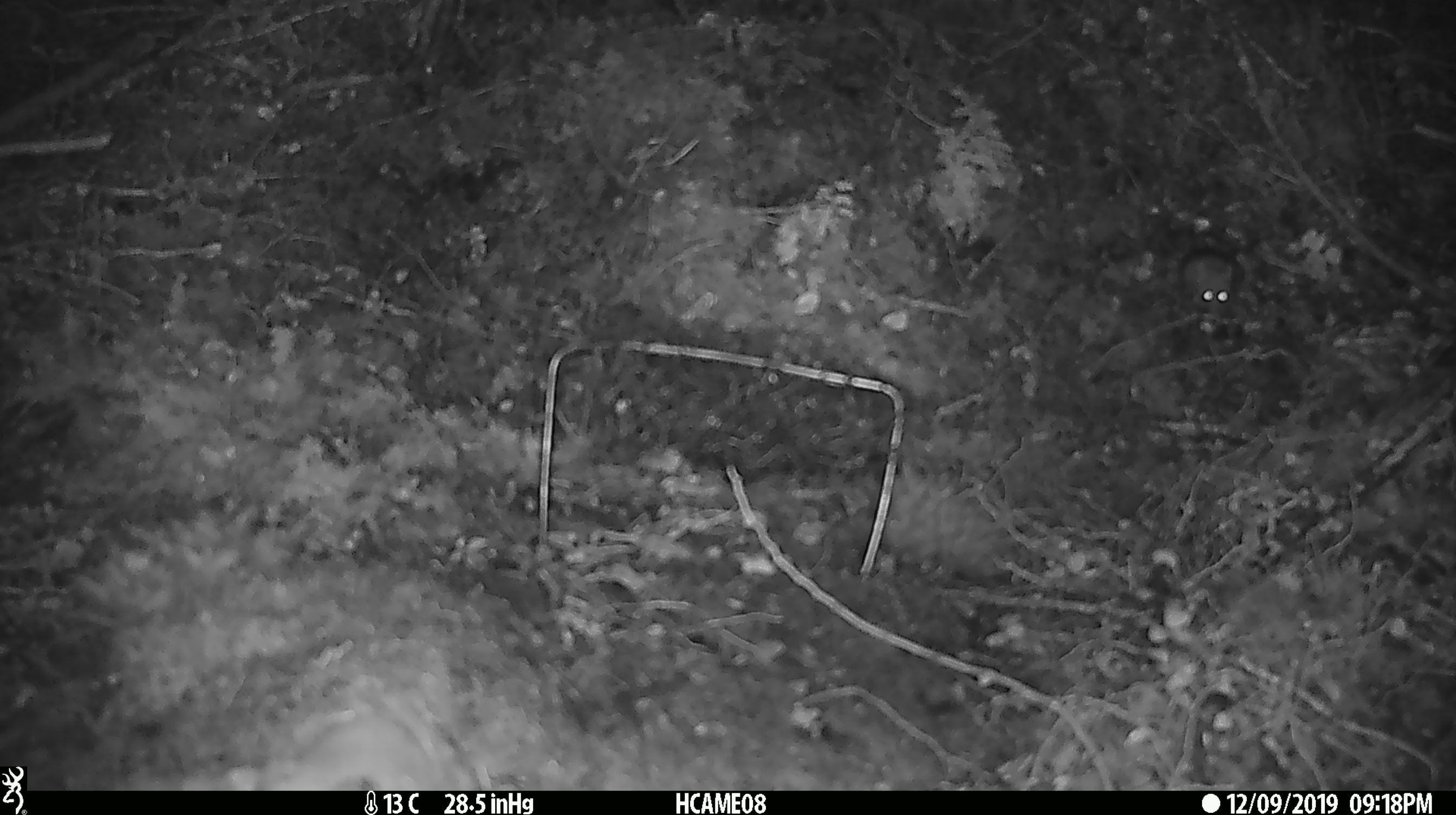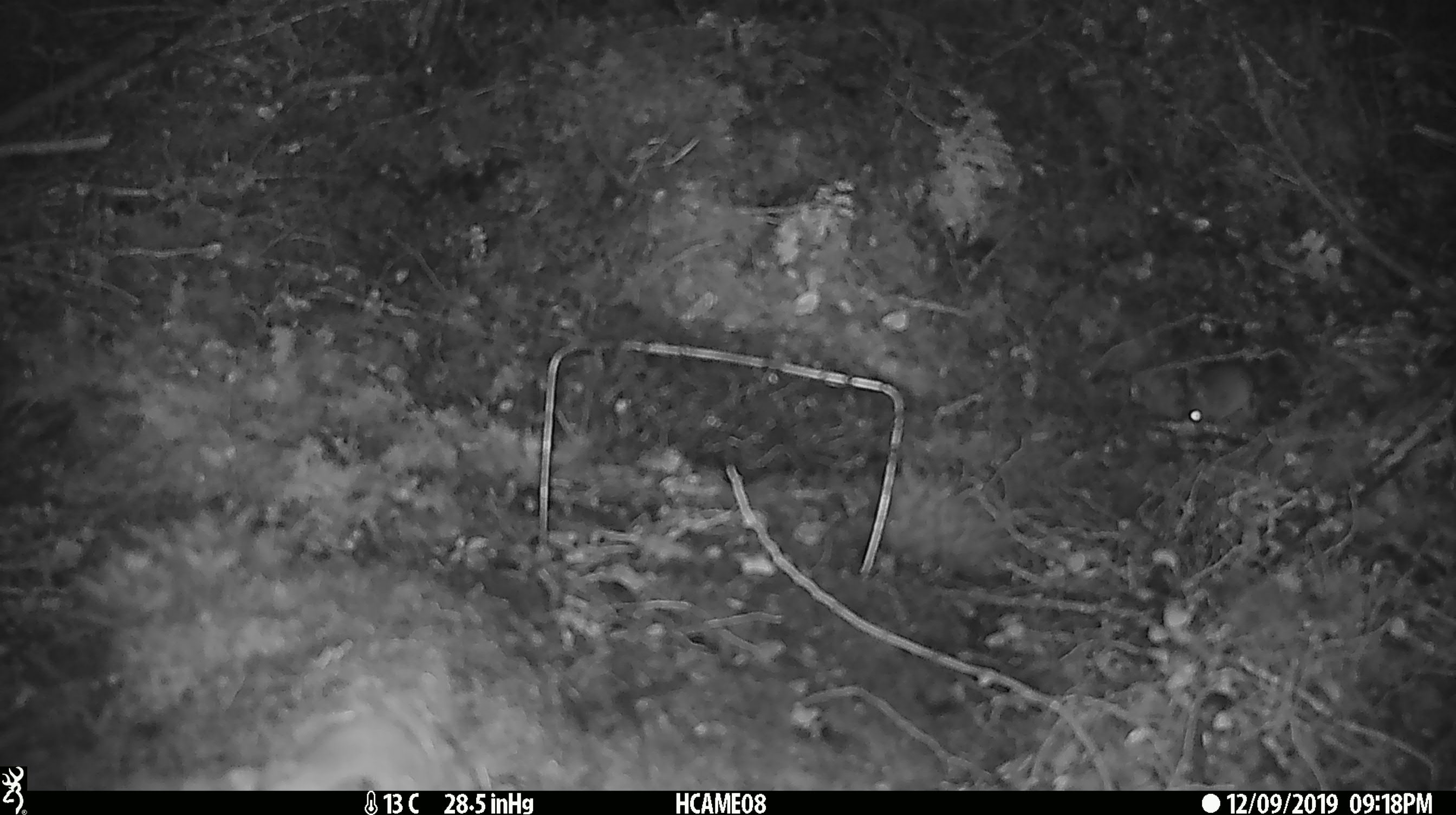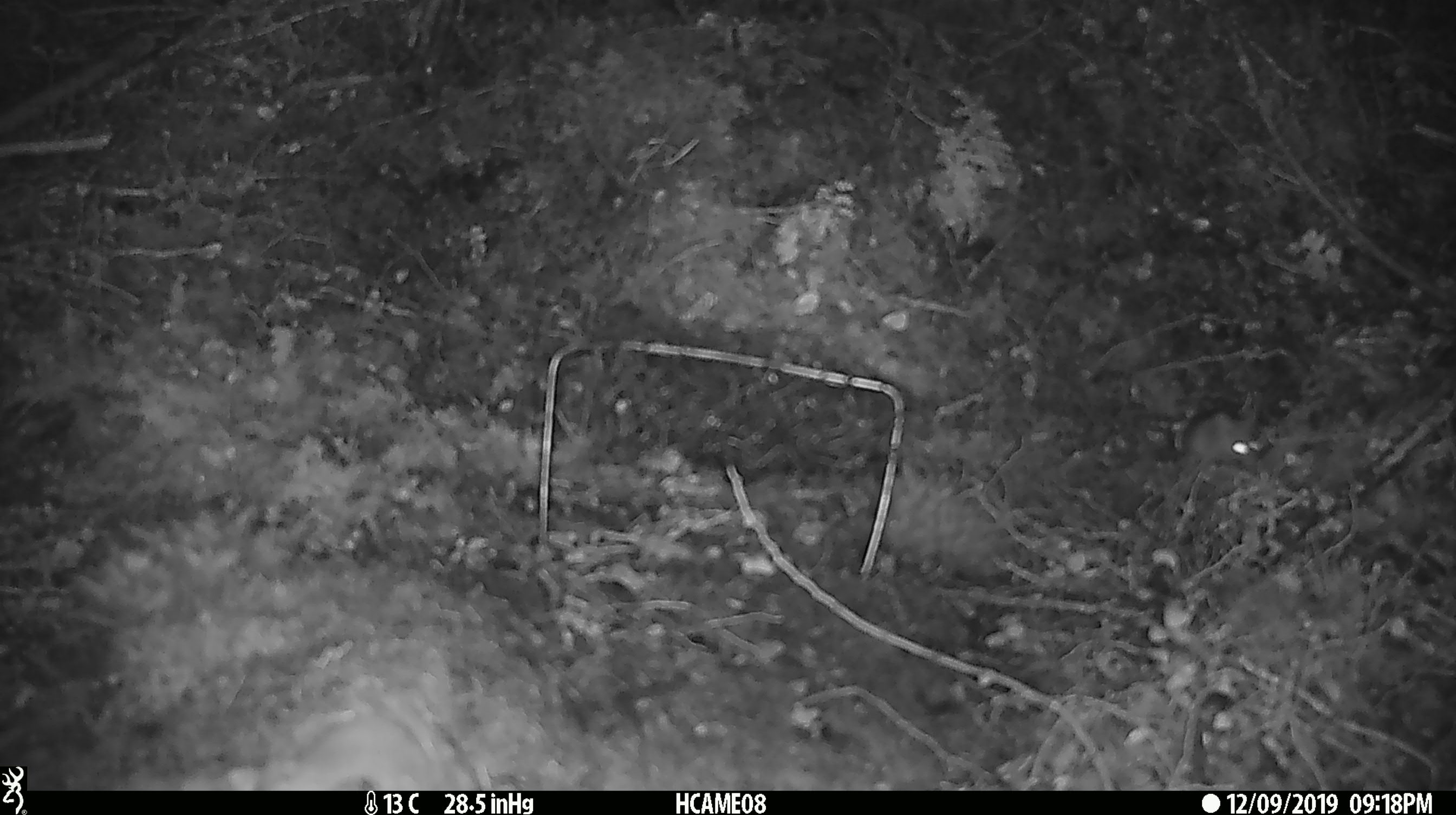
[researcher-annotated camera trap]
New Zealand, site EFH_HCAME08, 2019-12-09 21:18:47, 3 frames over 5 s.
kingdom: Animalia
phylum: Chordata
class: Mammalia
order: Rodentia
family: Muridae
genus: Mus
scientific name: Mus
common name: mouse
Mouse (Mus).